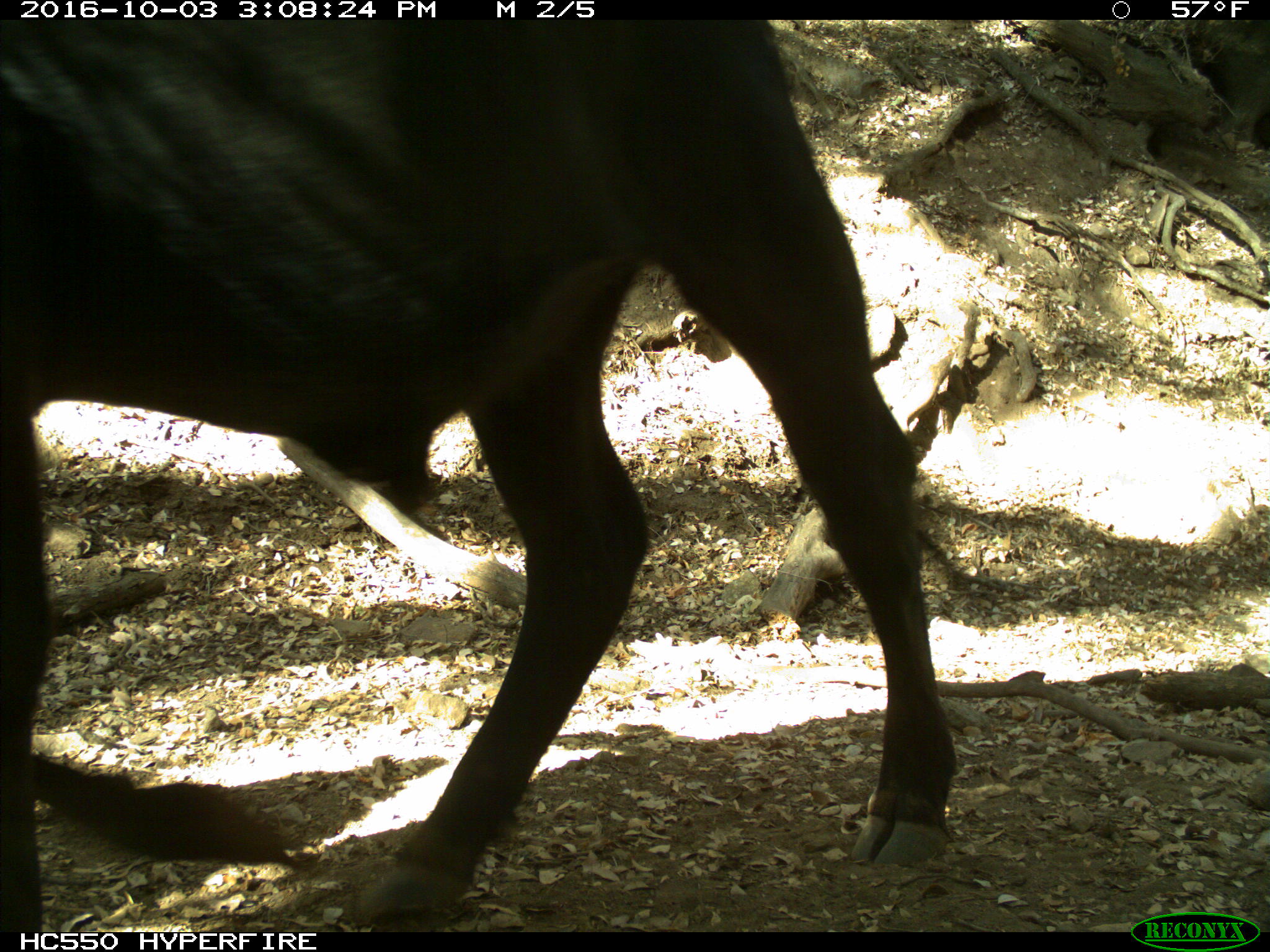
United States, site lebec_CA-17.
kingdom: Animalia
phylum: Chordata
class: Mammalia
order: Artiodactyla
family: Bovidae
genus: Bos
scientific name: Bos taurus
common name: domestic cow